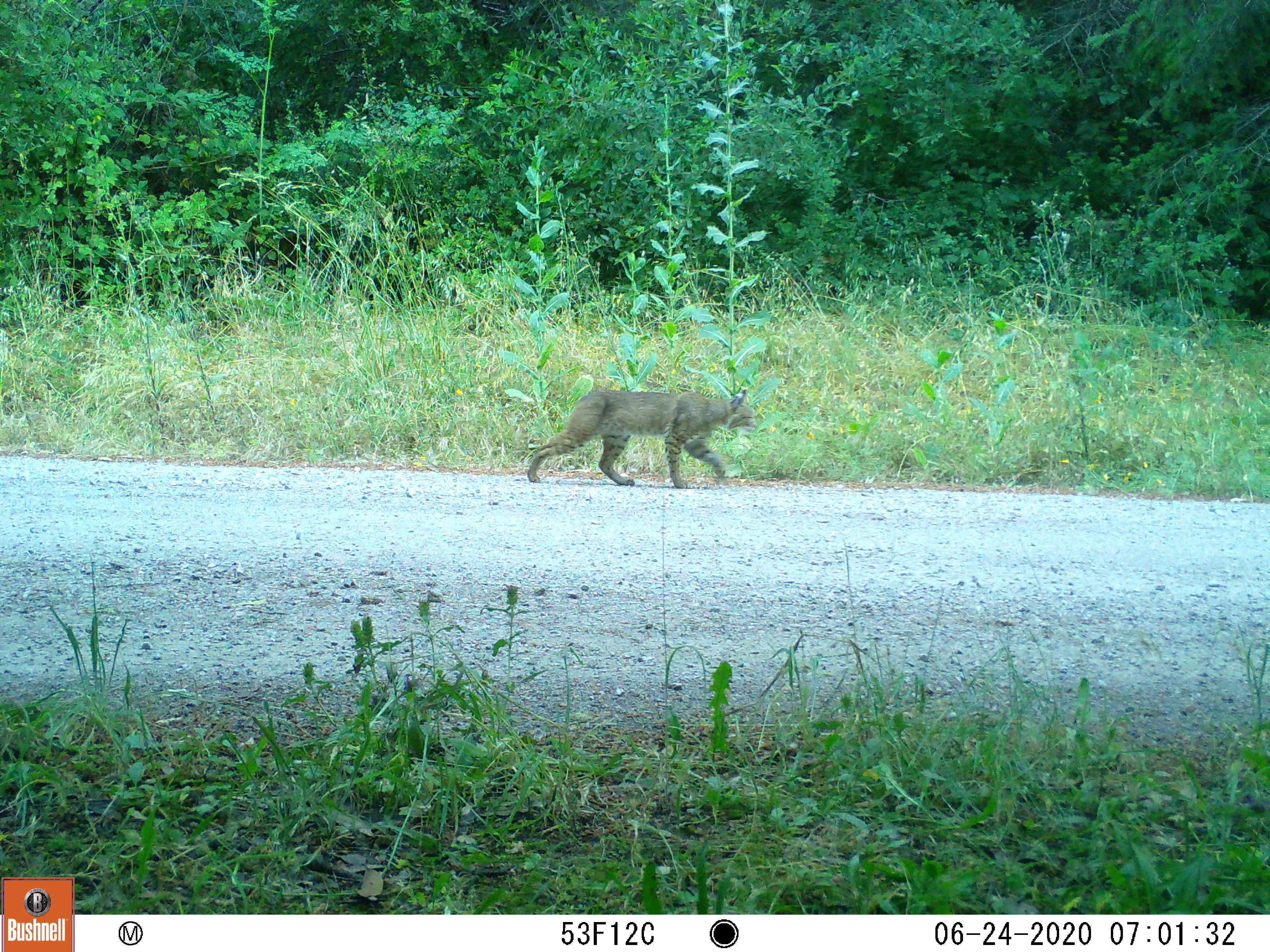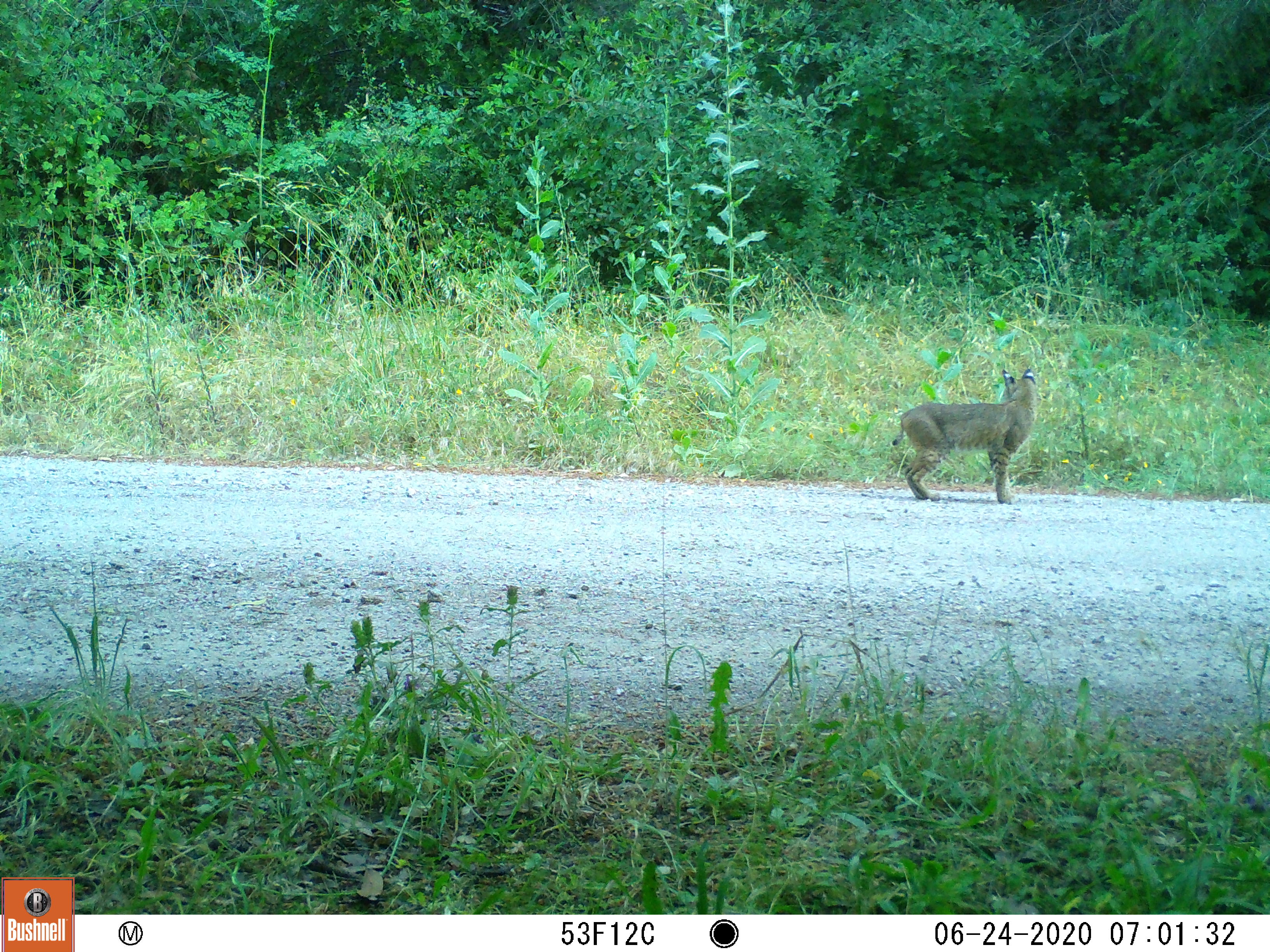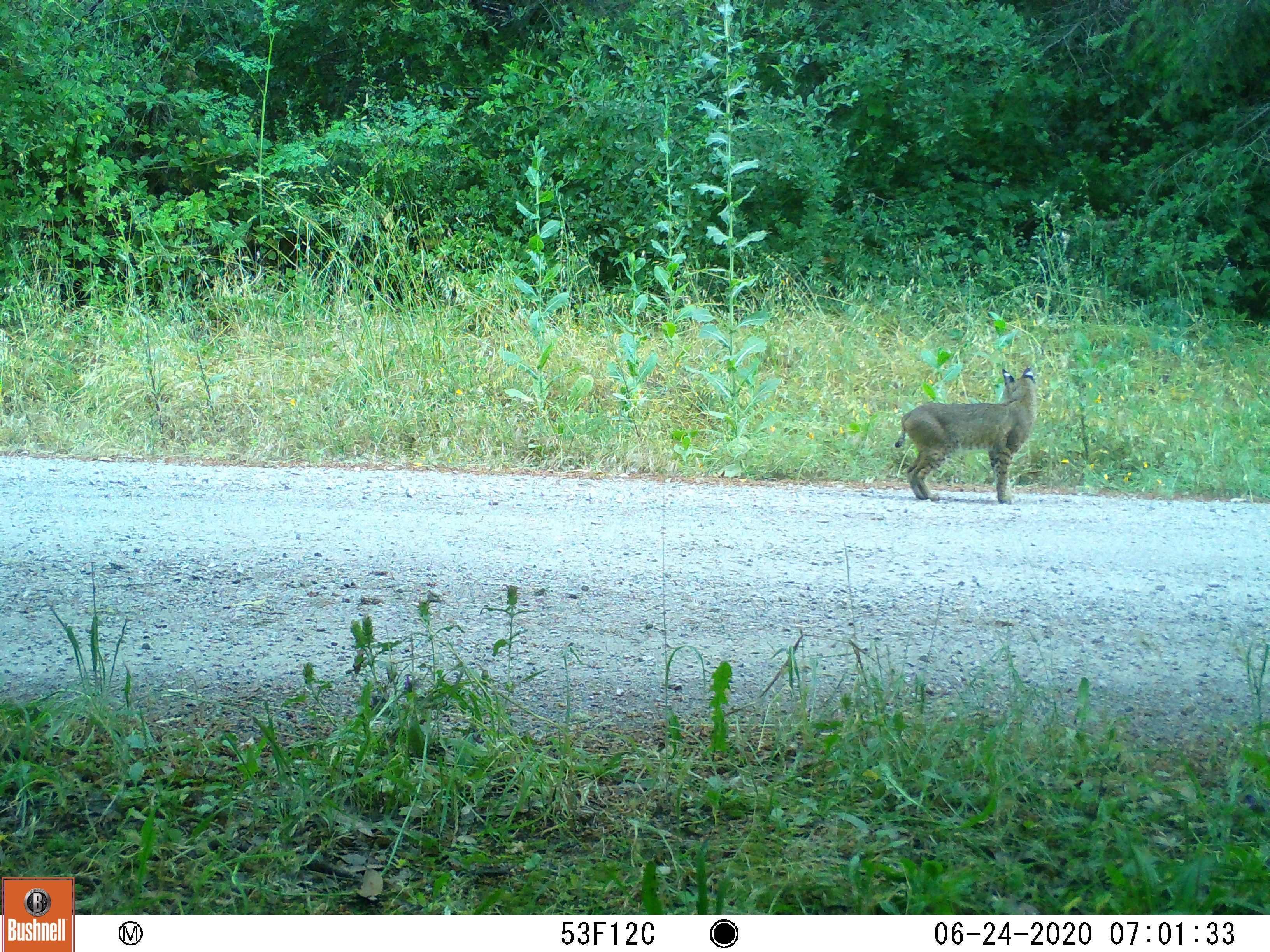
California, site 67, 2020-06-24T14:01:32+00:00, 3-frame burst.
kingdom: Animalia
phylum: Chordata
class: Mammalia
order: Carnivora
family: Felidae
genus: Lynx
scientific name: Lynx rufus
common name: bobcat